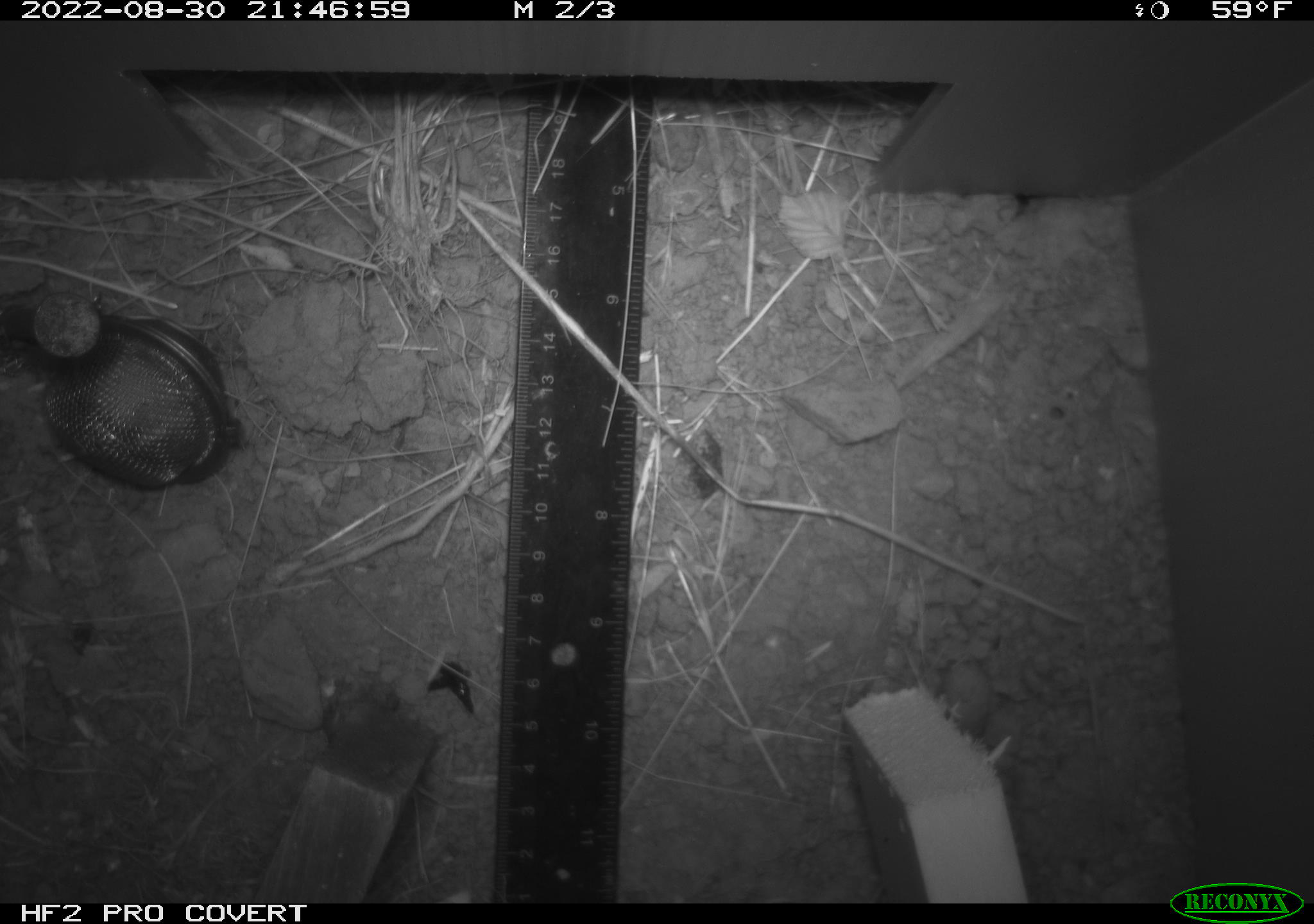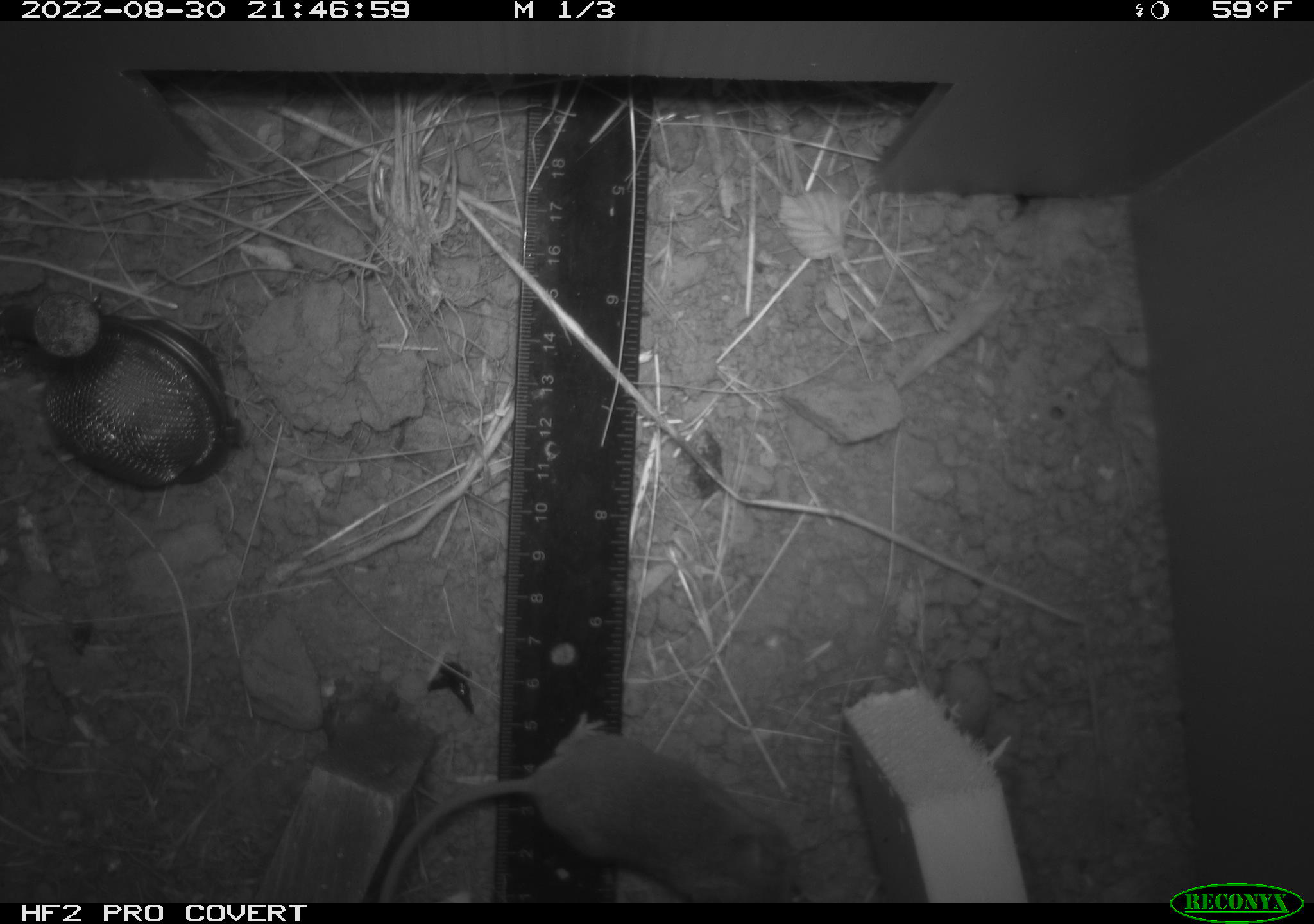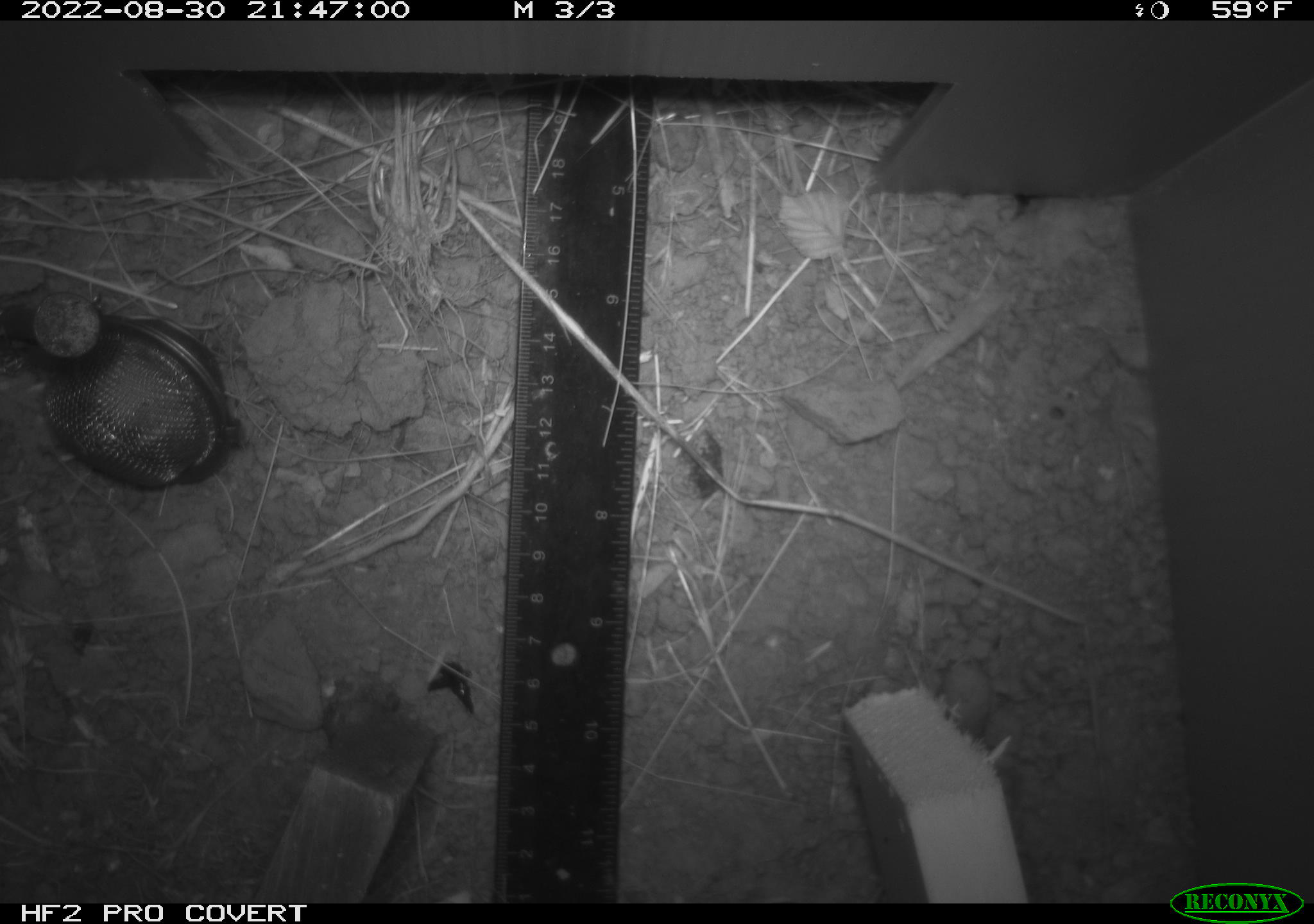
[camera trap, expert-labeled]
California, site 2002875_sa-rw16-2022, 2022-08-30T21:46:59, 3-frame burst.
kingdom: Animalia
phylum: Chordata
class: Mammalia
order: Rodentia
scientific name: Rodentia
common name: rodent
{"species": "rodent (Rodentia)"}